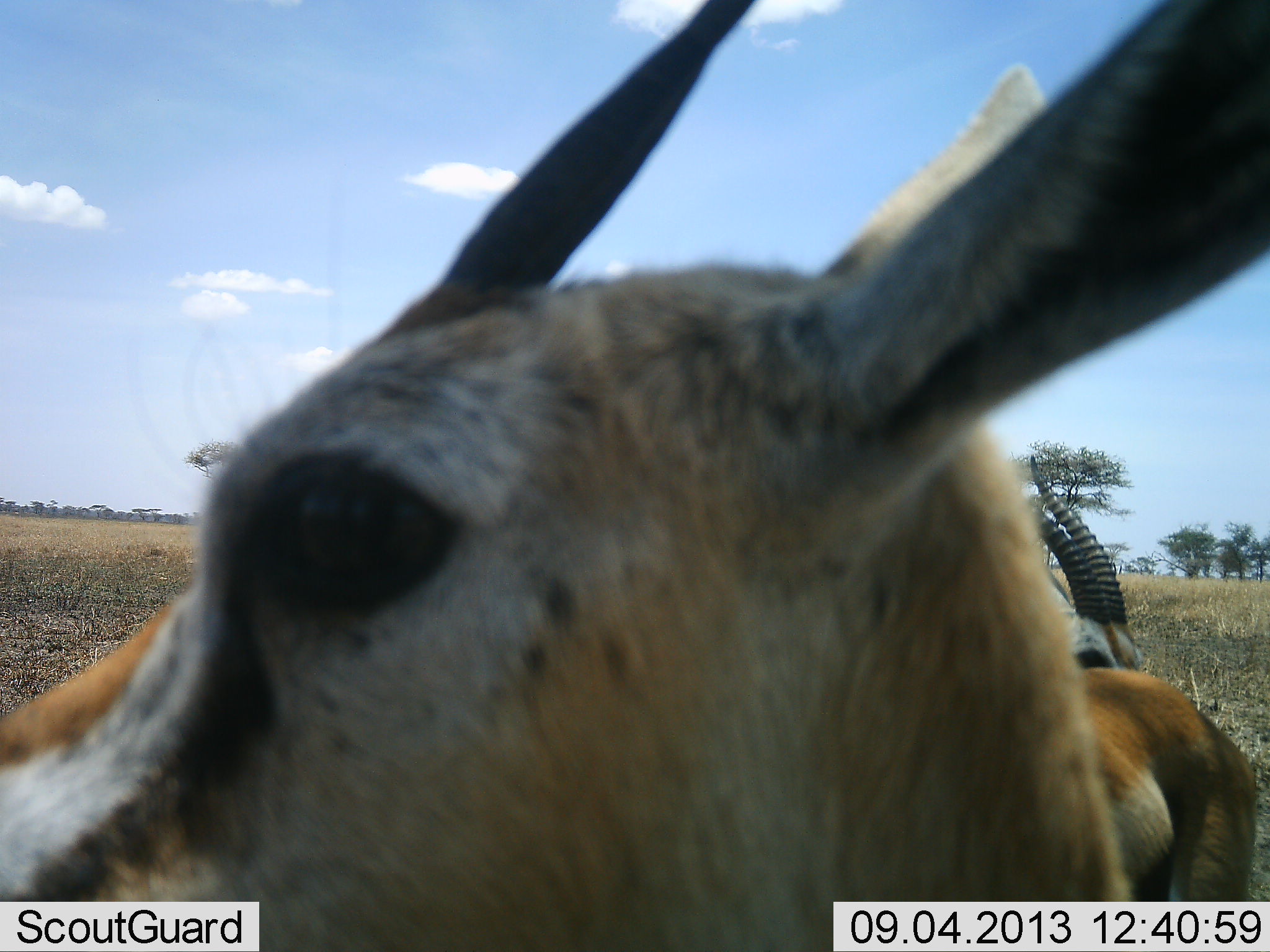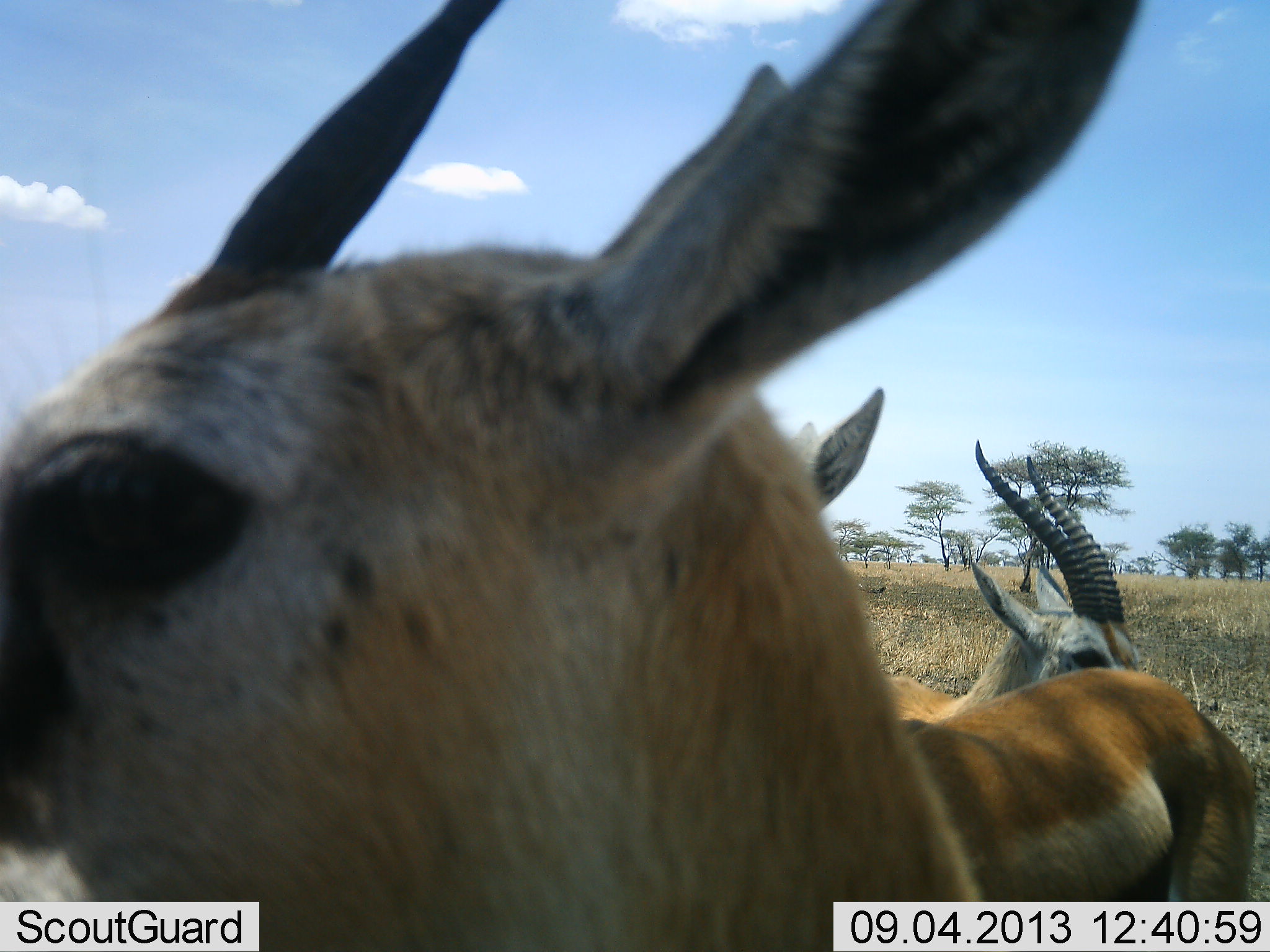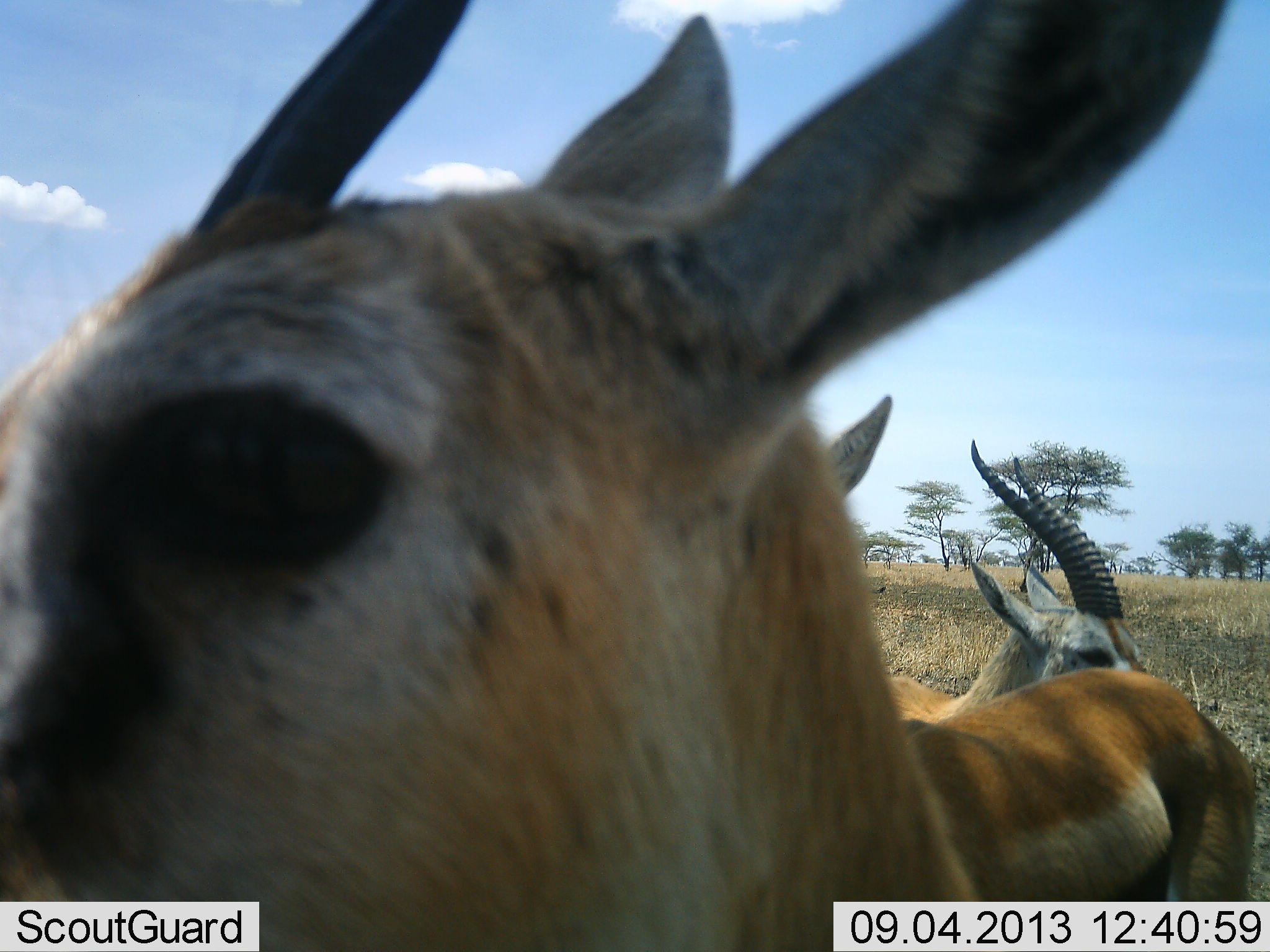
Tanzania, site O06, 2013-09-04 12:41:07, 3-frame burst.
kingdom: Animalia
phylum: Chordata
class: Mammalia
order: Artiodactyla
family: Bovidae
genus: Eudorcas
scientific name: Eudorcas thomsonii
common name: thomson's gazelle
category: gazellethomsons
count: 3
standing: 93%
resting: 0%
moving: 7%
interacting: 7%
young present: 0%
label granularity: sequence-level